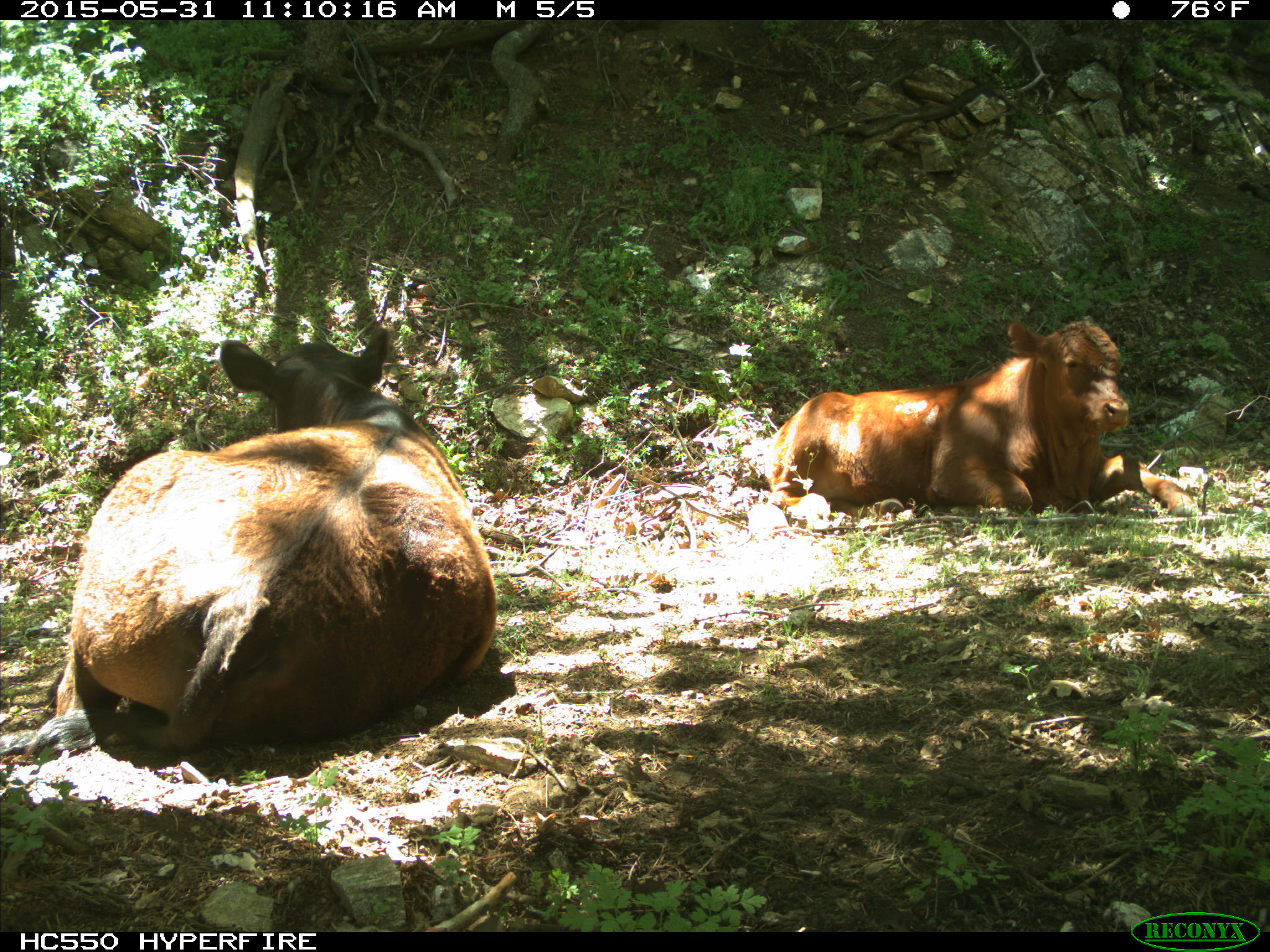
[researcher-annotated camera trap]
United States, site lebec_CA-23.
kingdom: Animalia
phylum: Chordata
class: Mammalia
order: Artiodactyla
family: Bovidae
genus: Bos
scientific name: Bos taurus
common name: domestic cow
Bos taurus (domestic cow).